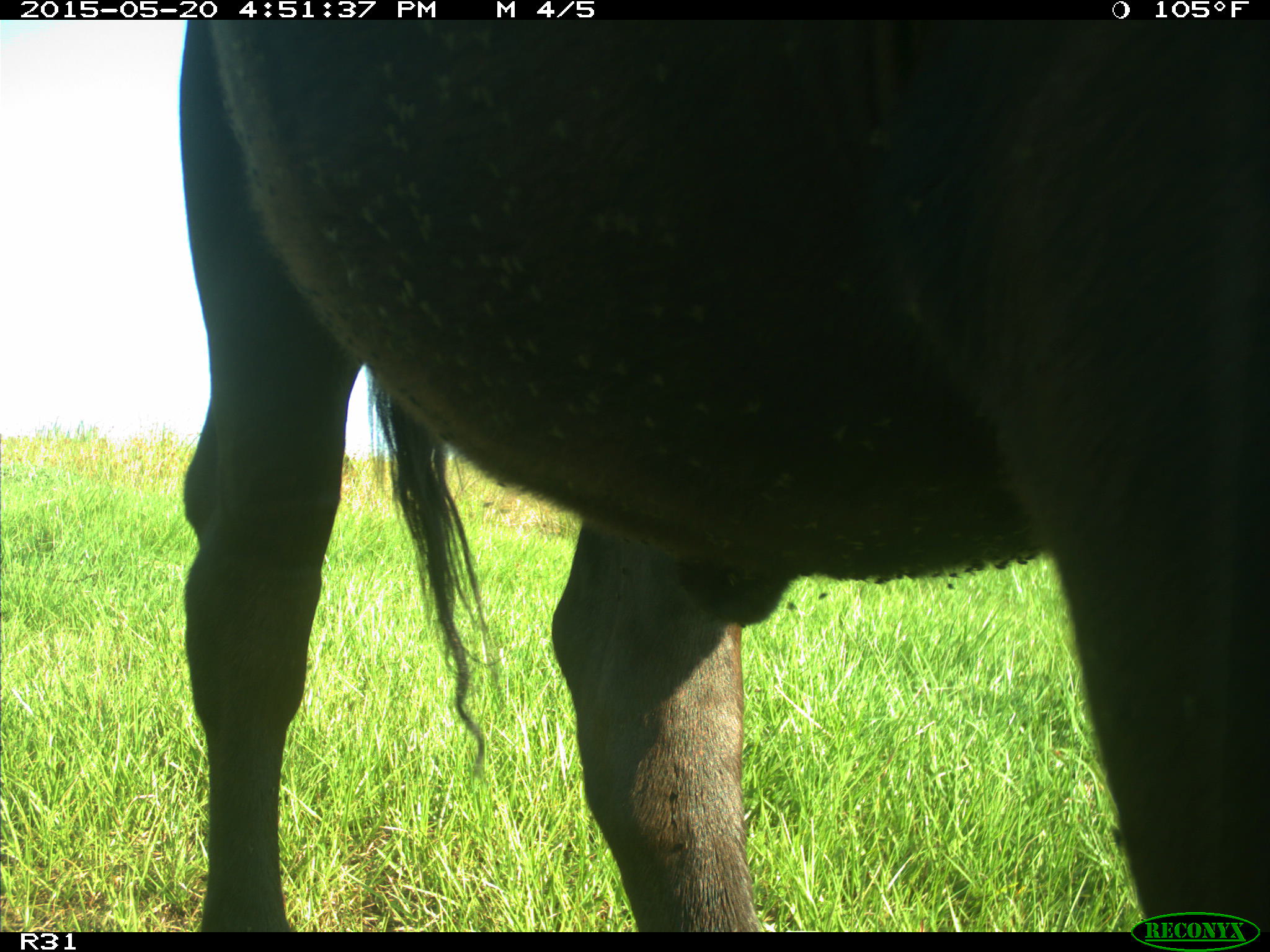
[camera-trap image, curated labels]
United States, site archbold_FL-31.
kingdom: Animalia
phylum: Chordata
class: Mammalia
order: Artiodactyla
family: Bovidae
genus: Bos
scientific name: Bos taurus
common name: domestic cow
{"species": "Bos taurus (domestic cow)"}